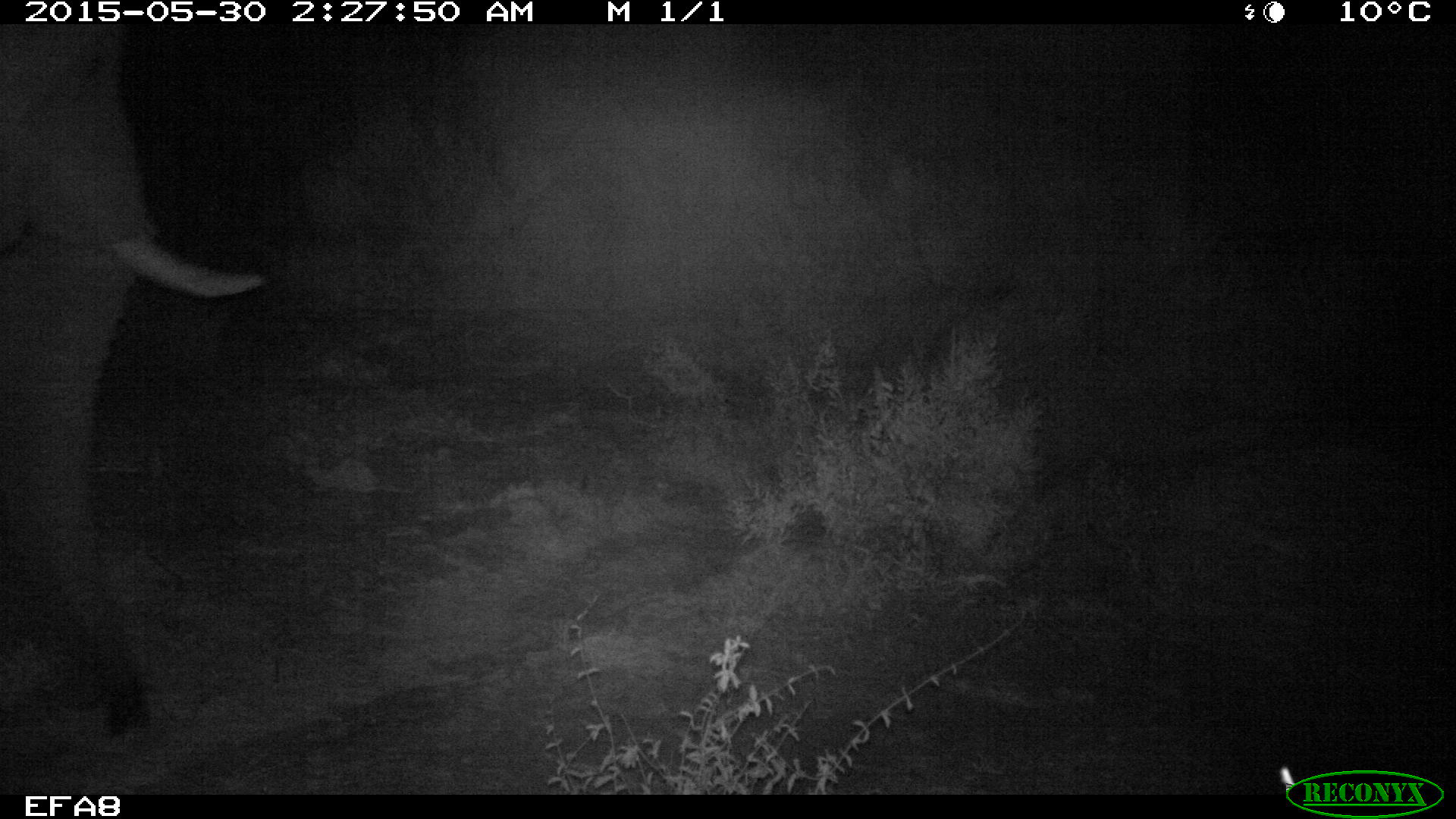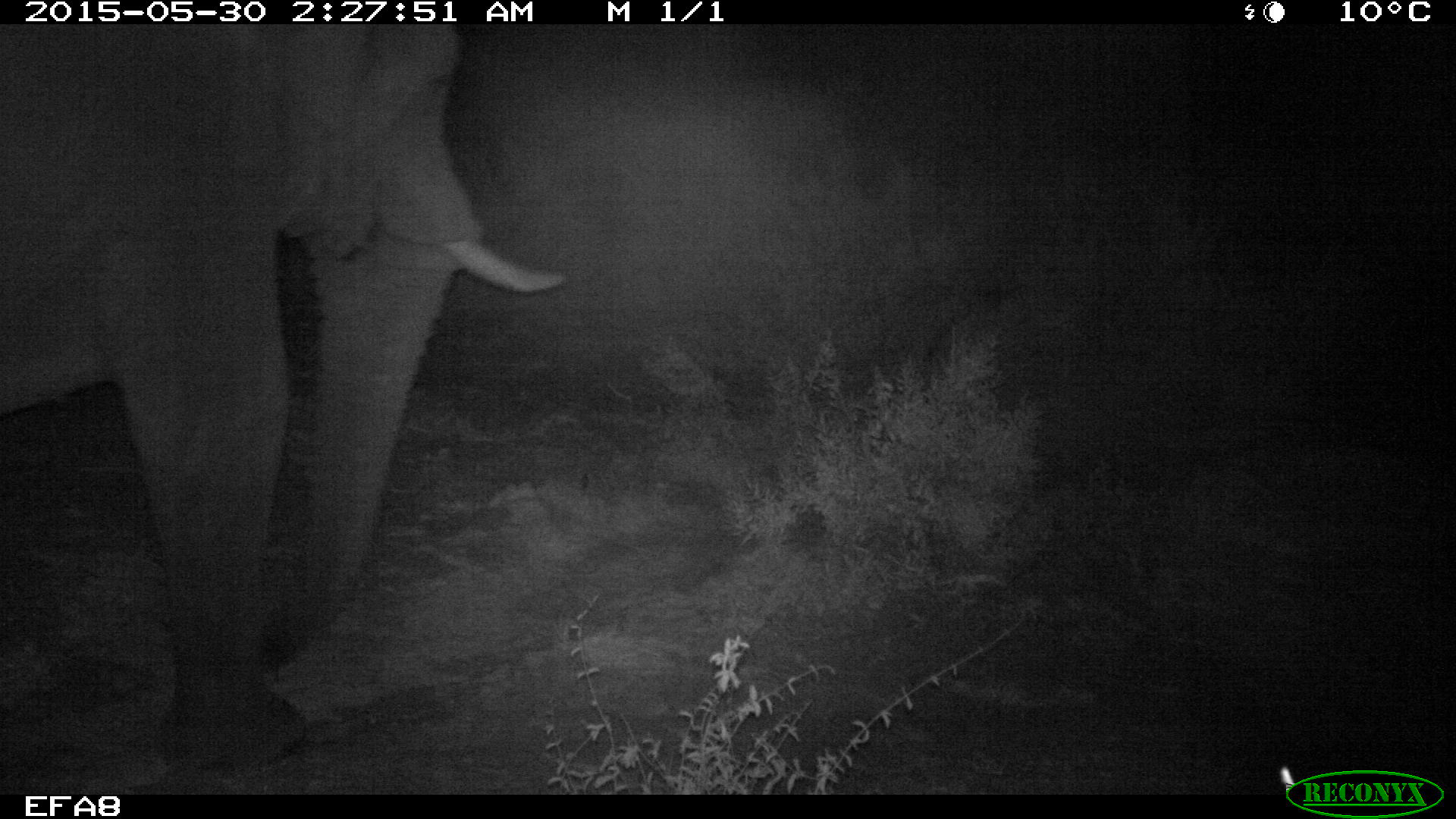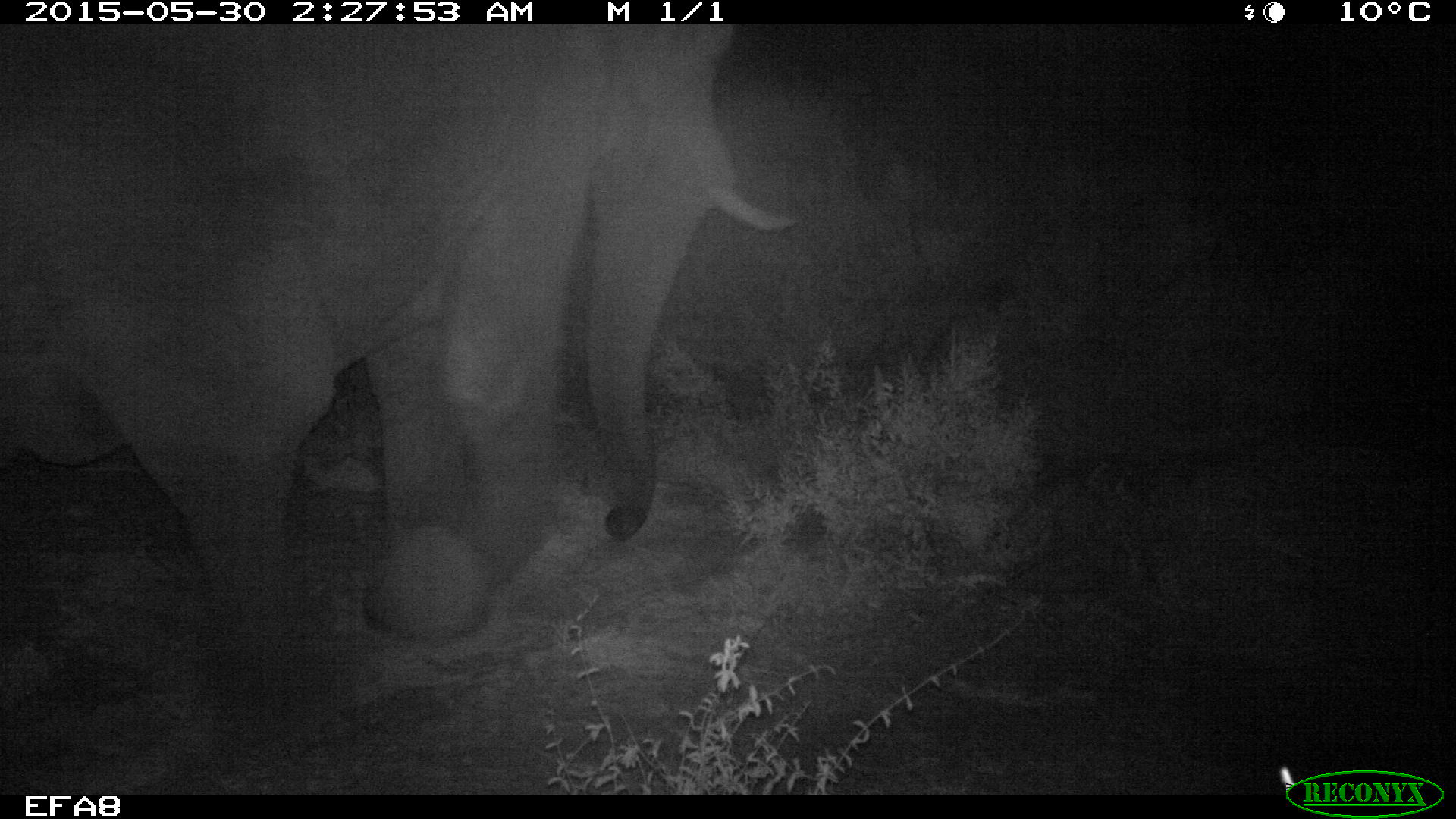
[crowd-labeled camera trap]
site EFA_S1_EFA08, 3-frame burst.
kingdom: Animalia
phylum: Chordata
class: Mammalia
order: Proboscidea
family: Elephantidae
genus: Loxodonta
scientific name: Loxodonta africana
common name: african bush elephant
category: elephant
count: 1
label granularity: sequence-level